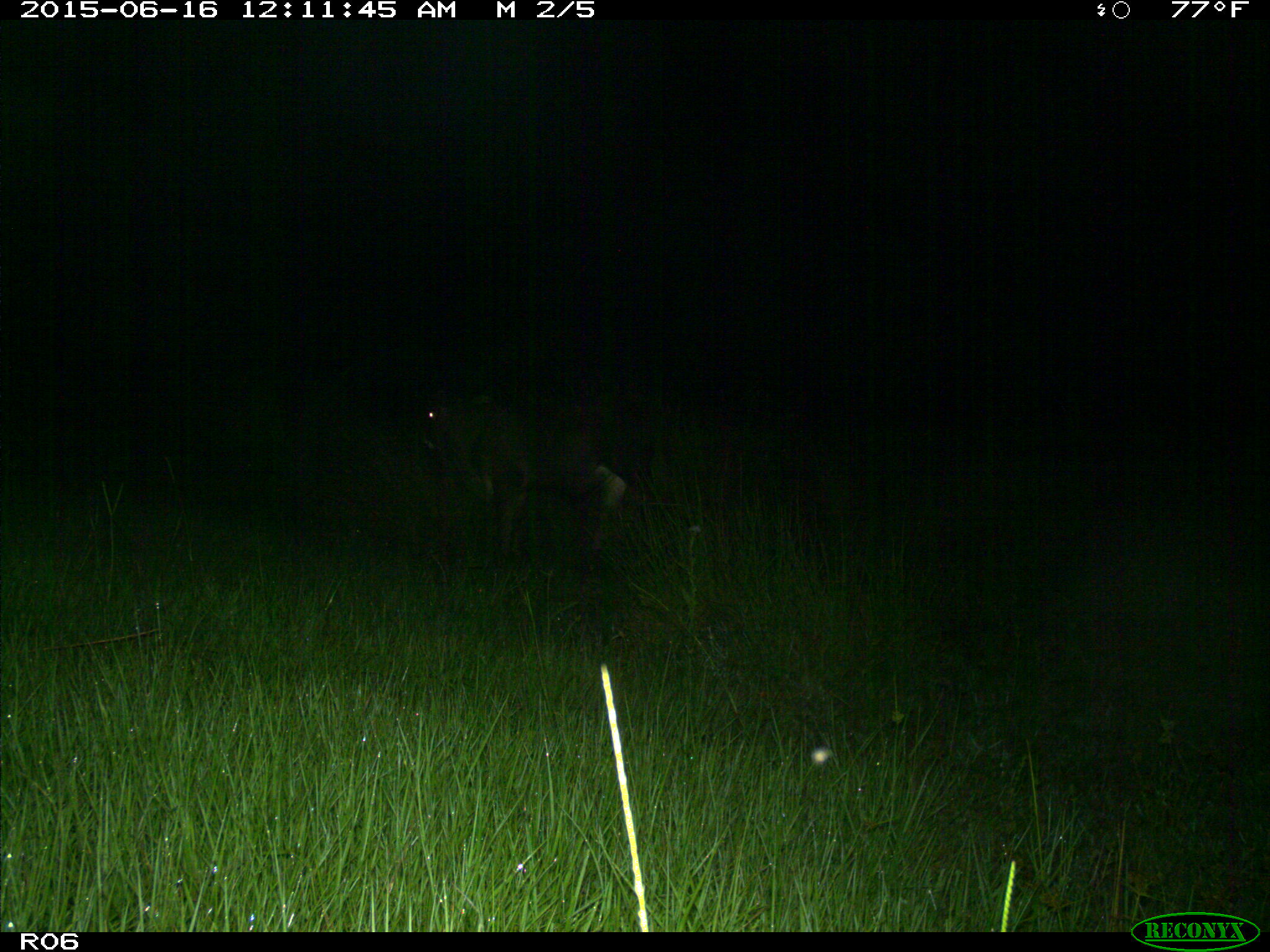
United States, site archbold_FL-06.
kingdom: Animalia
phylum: Chordata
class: Mammalia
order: Artiodactyla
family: Bovidae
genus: Bos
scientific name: Bos taurus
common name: domestic cow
Bos taurus (domestic cow).